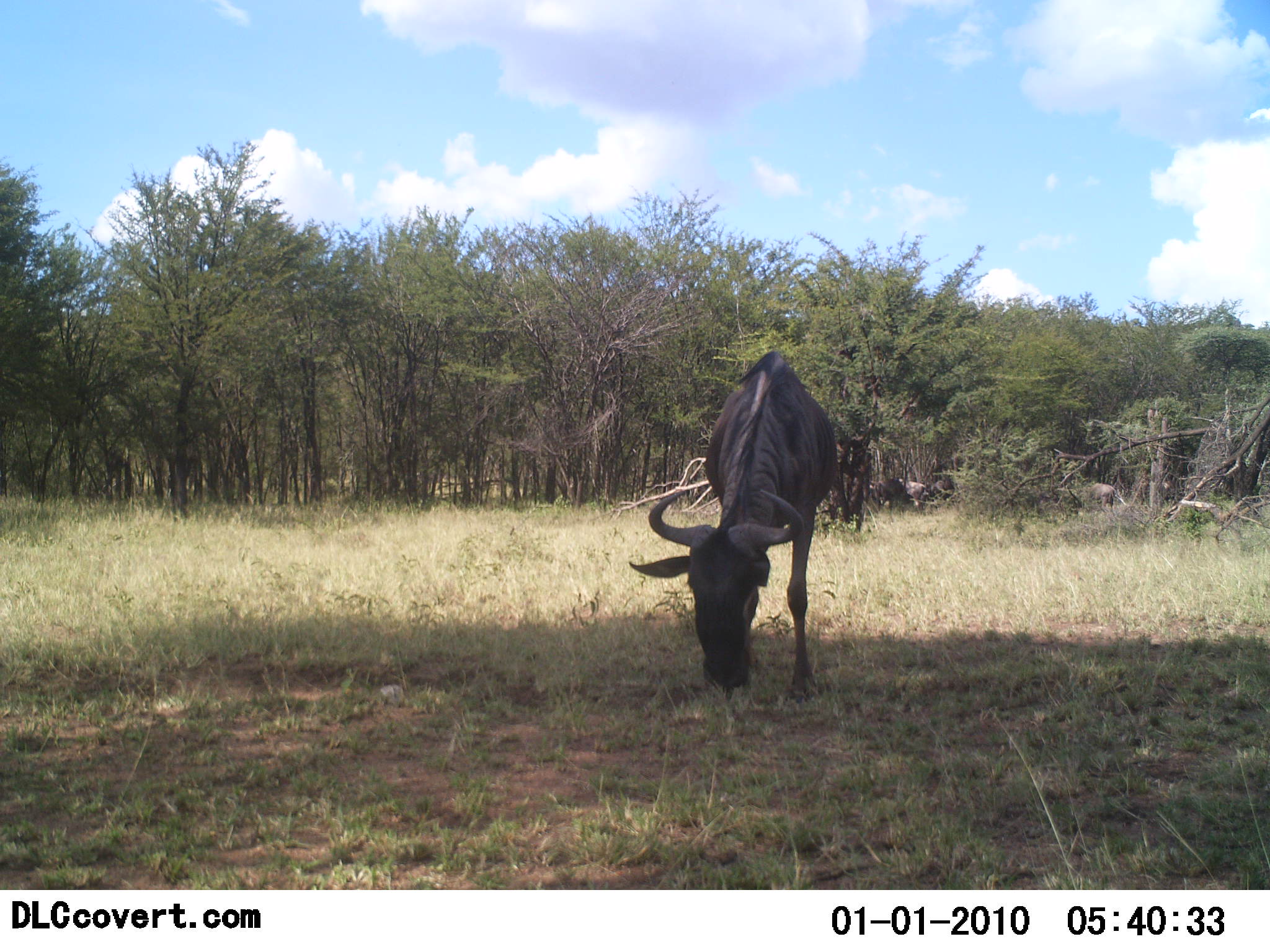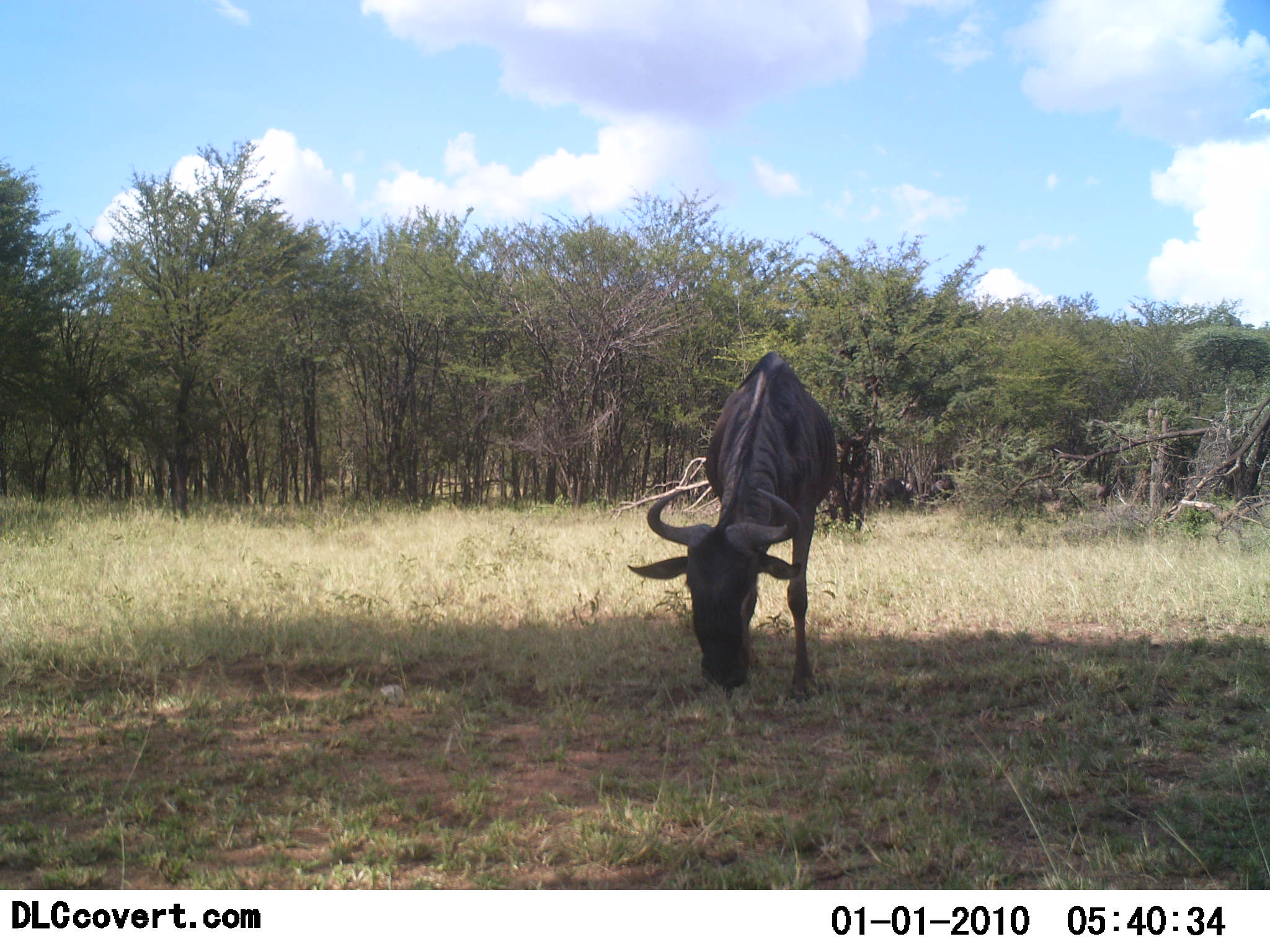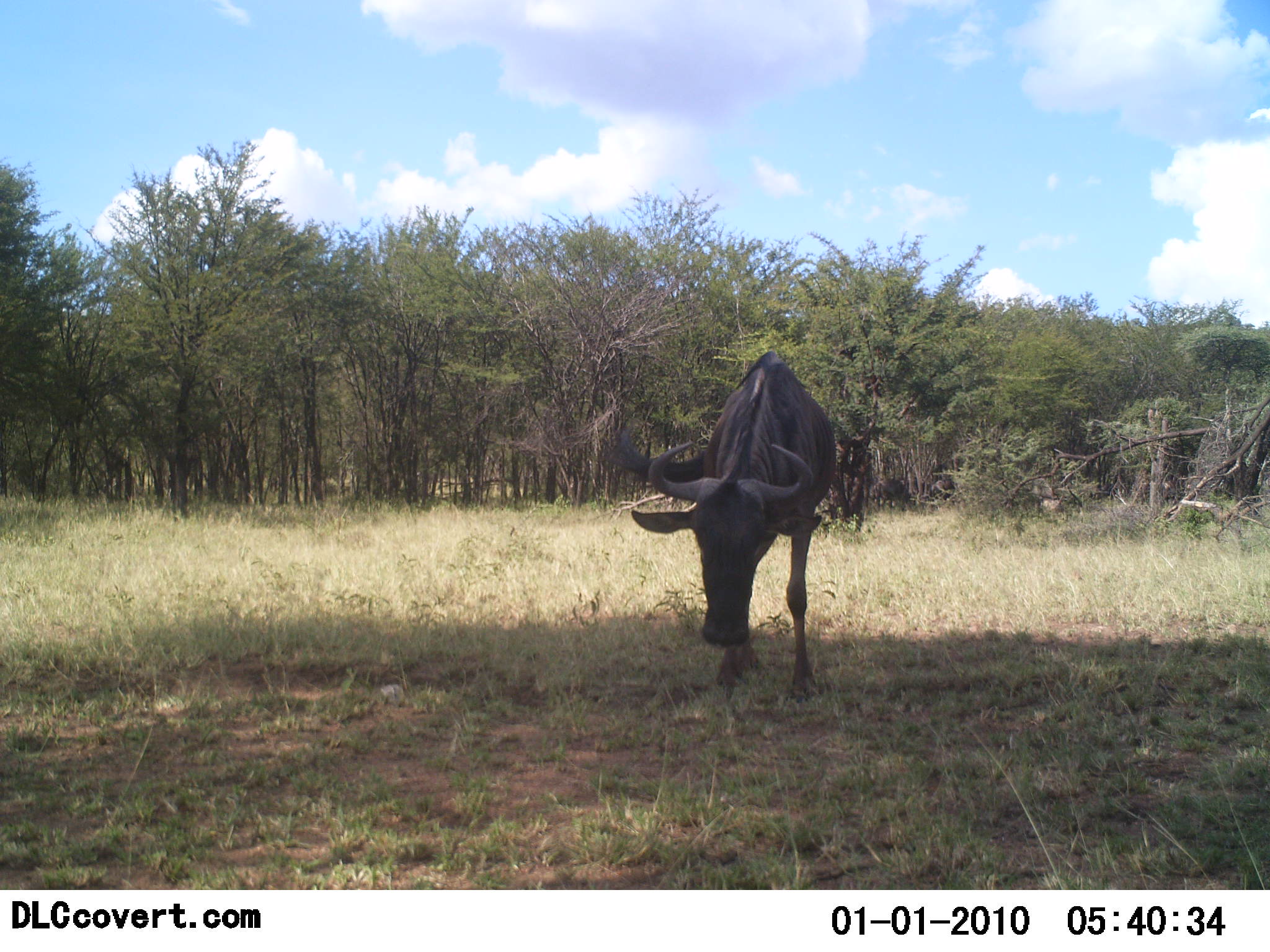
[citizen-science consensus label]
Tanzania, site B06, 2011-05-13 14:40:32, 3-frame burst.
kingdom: Animalia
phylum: Chordata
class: Mammalia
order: Artiodactyla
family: Bovidae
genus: Connochaetes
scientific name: Connochaetes taurinus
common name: blue wildebeest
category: wildebeest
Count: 4.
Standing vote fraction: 25%.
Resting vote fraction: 0%.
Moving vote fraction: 33%.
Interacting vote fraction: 0%.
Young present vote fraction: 0%.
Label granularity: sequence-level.